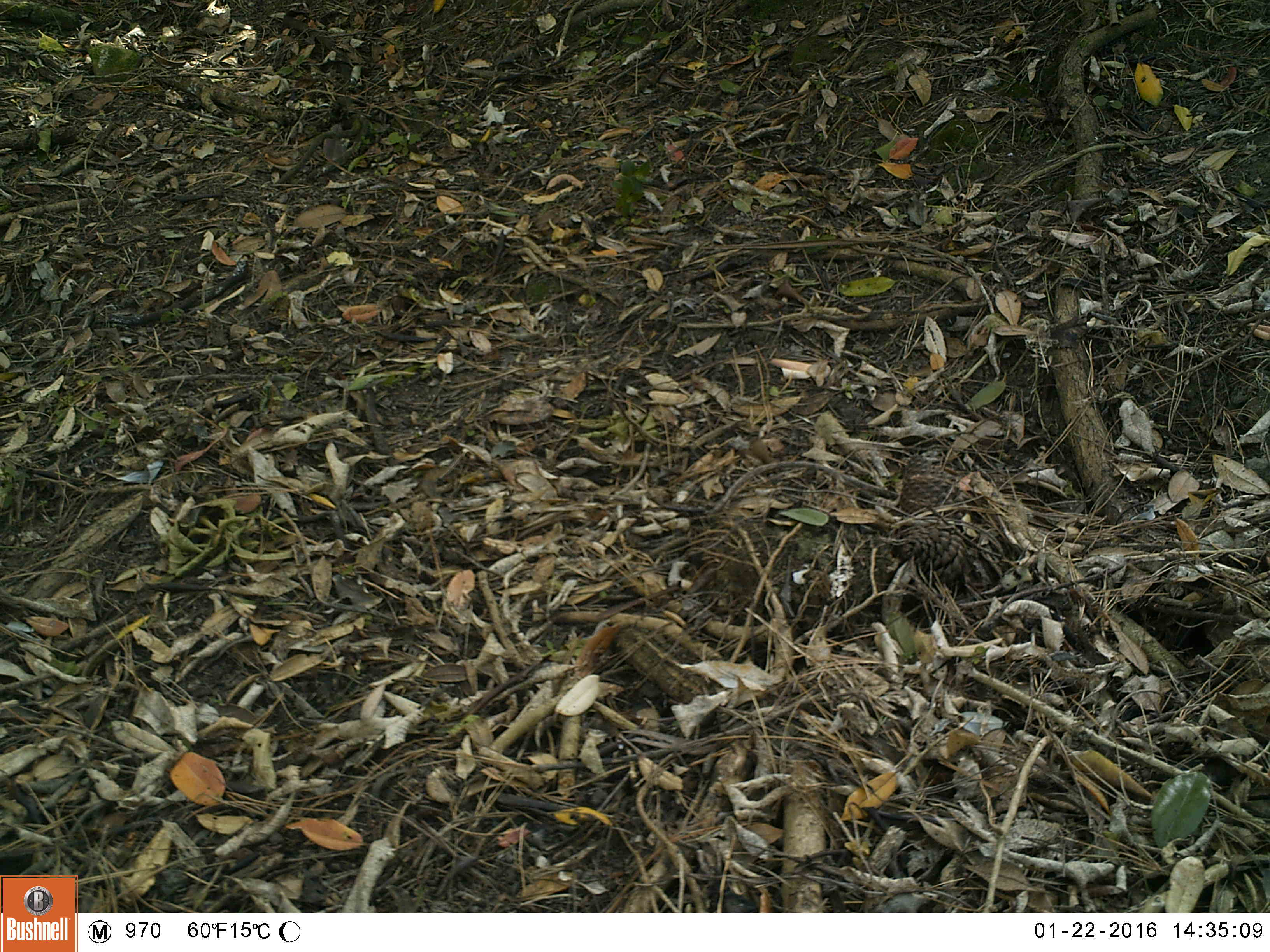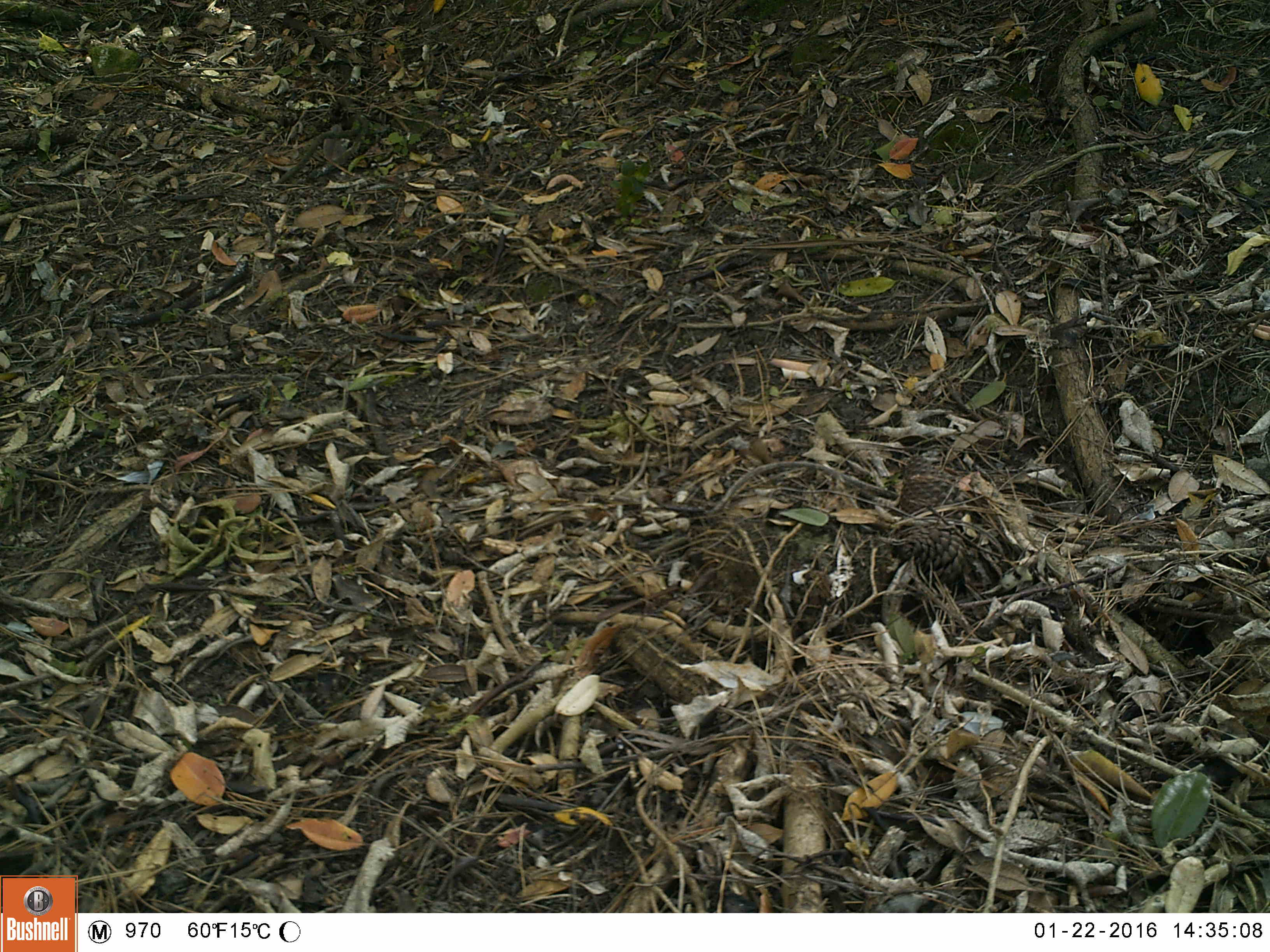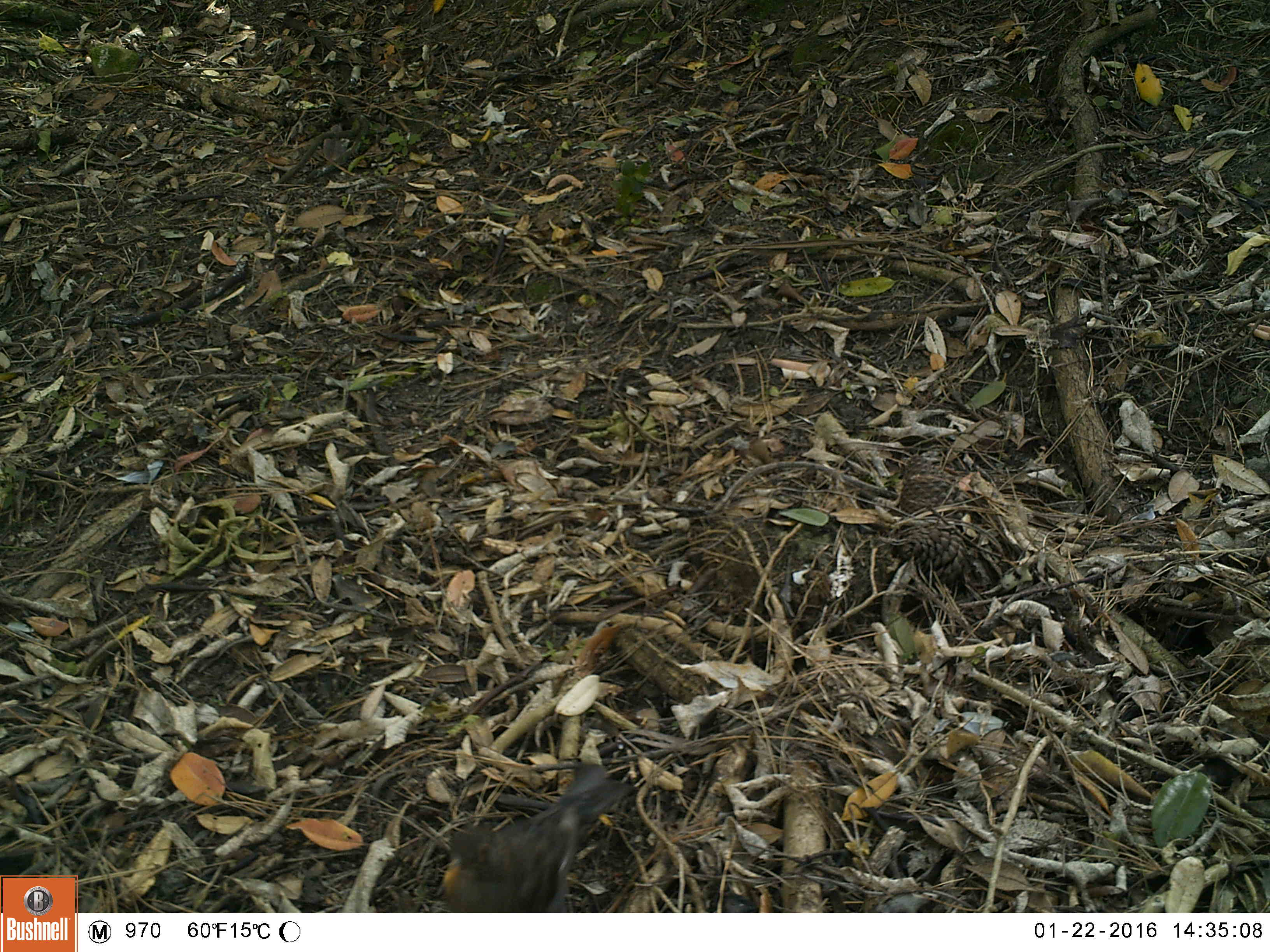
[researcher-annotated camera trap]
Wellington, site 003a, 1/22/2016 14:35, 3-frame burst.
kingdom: Animalia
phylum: Chordata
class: Aves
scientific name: Aves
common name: bird